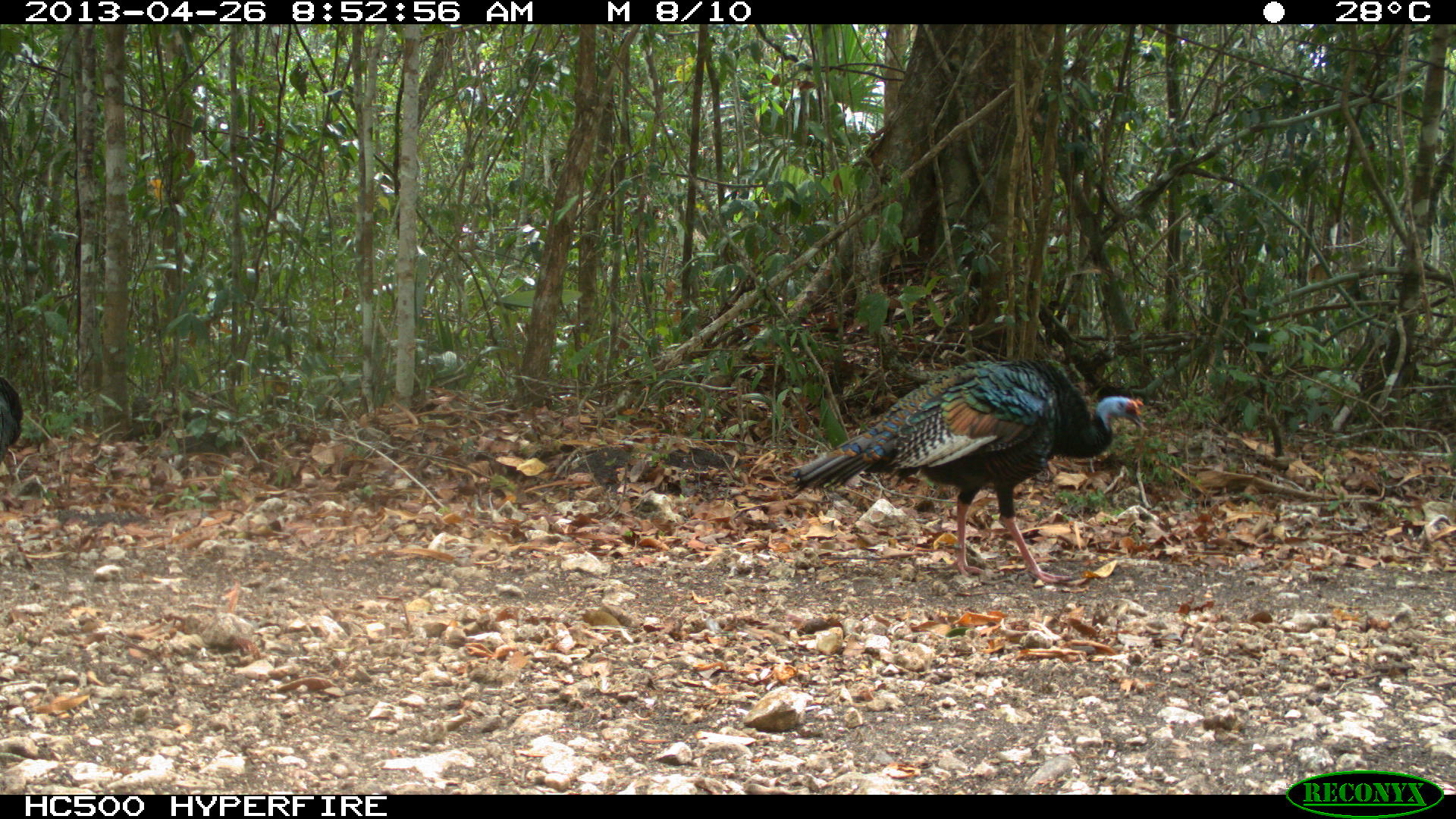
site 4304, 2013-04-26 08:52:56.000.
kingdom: Animalia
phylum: Chordata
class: Aves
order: Galliformes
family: Phasianidae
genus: Meleagris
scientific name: Meleagris ocellata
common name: ocellated turkey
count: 1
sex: male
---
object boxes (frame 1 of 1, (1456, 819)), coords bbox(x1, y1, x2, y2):
meleagris ocellata: bbox(786, 356, 1146, 583); bbox(0, 376, 23, 466)